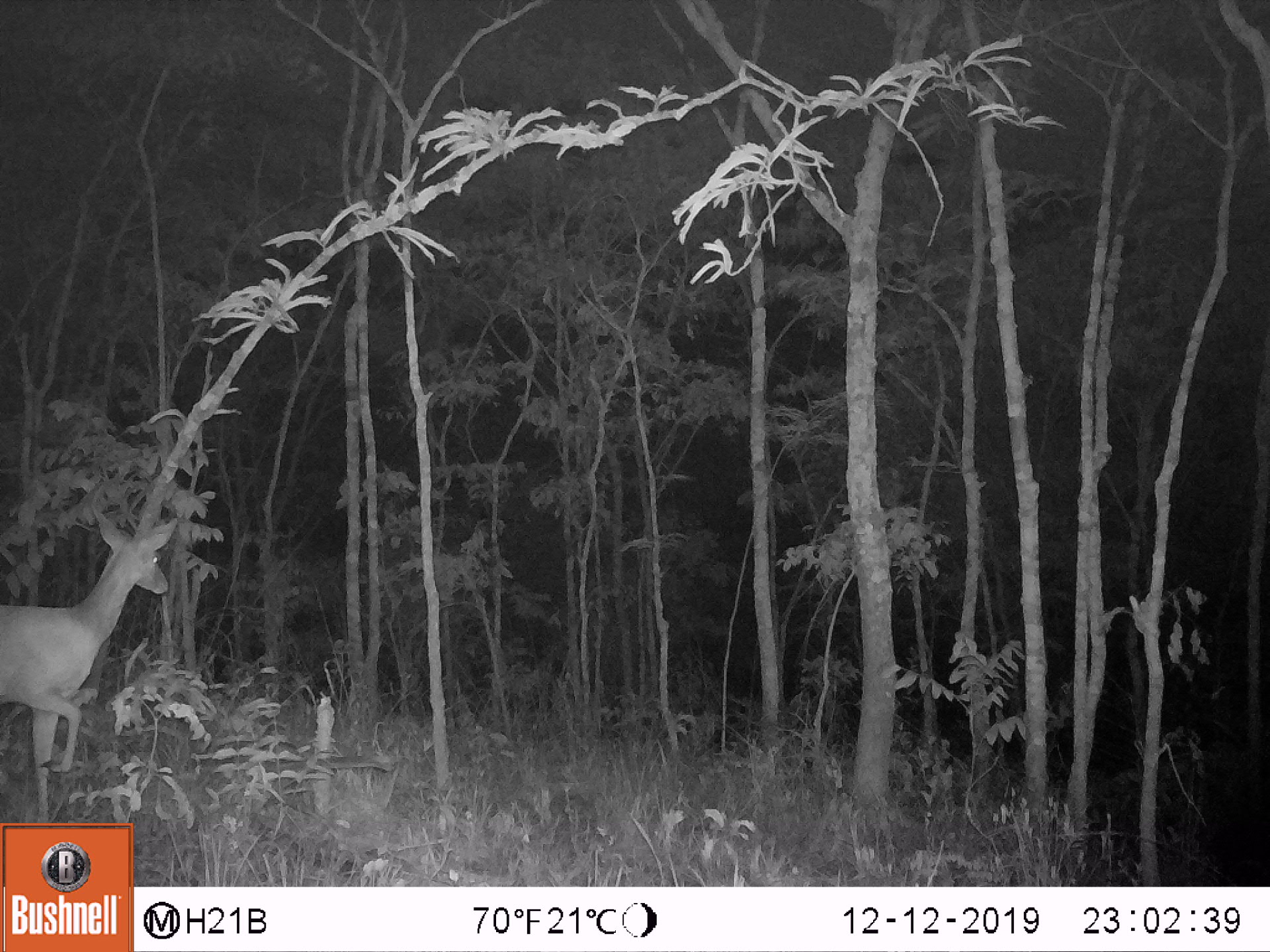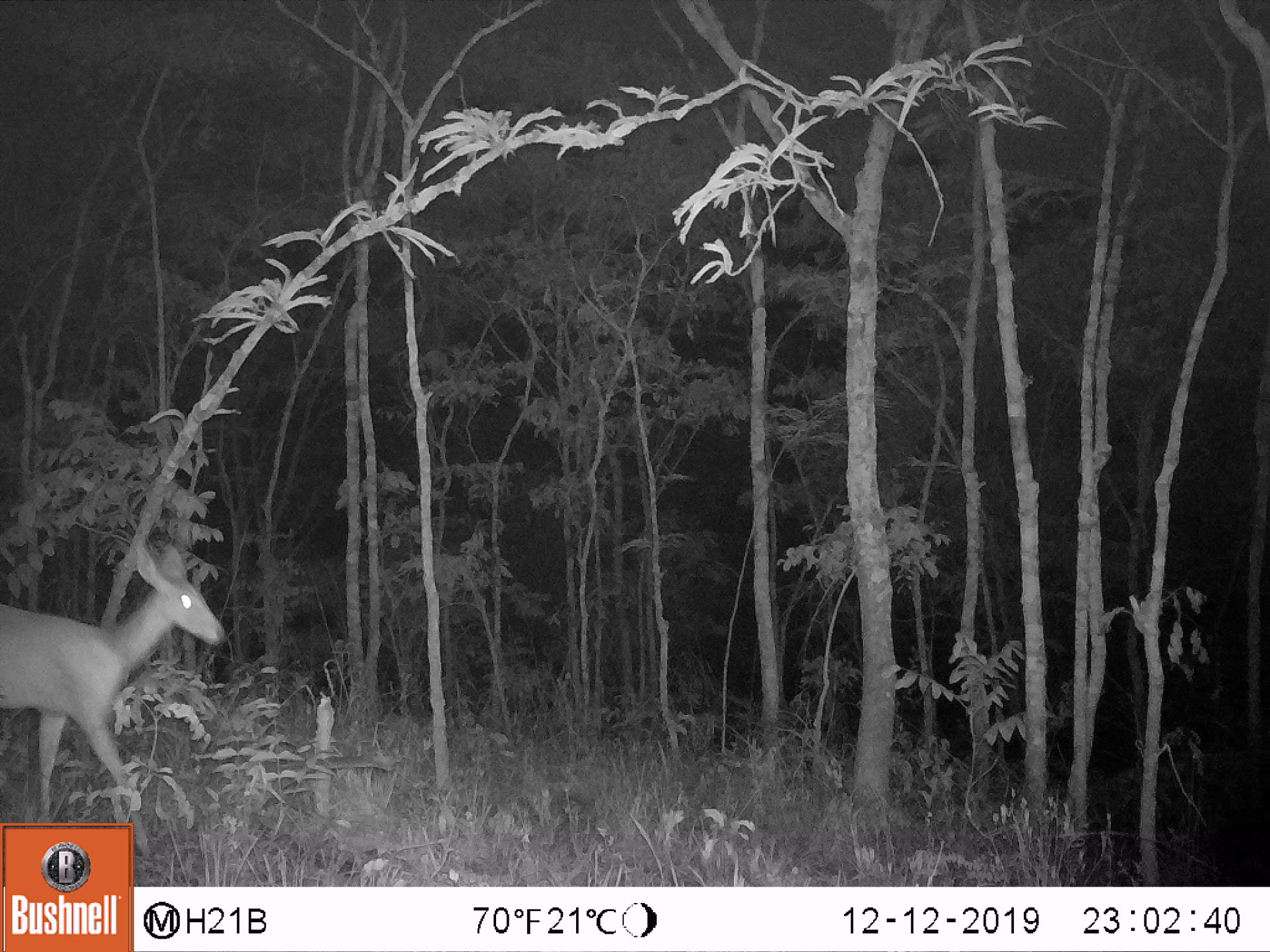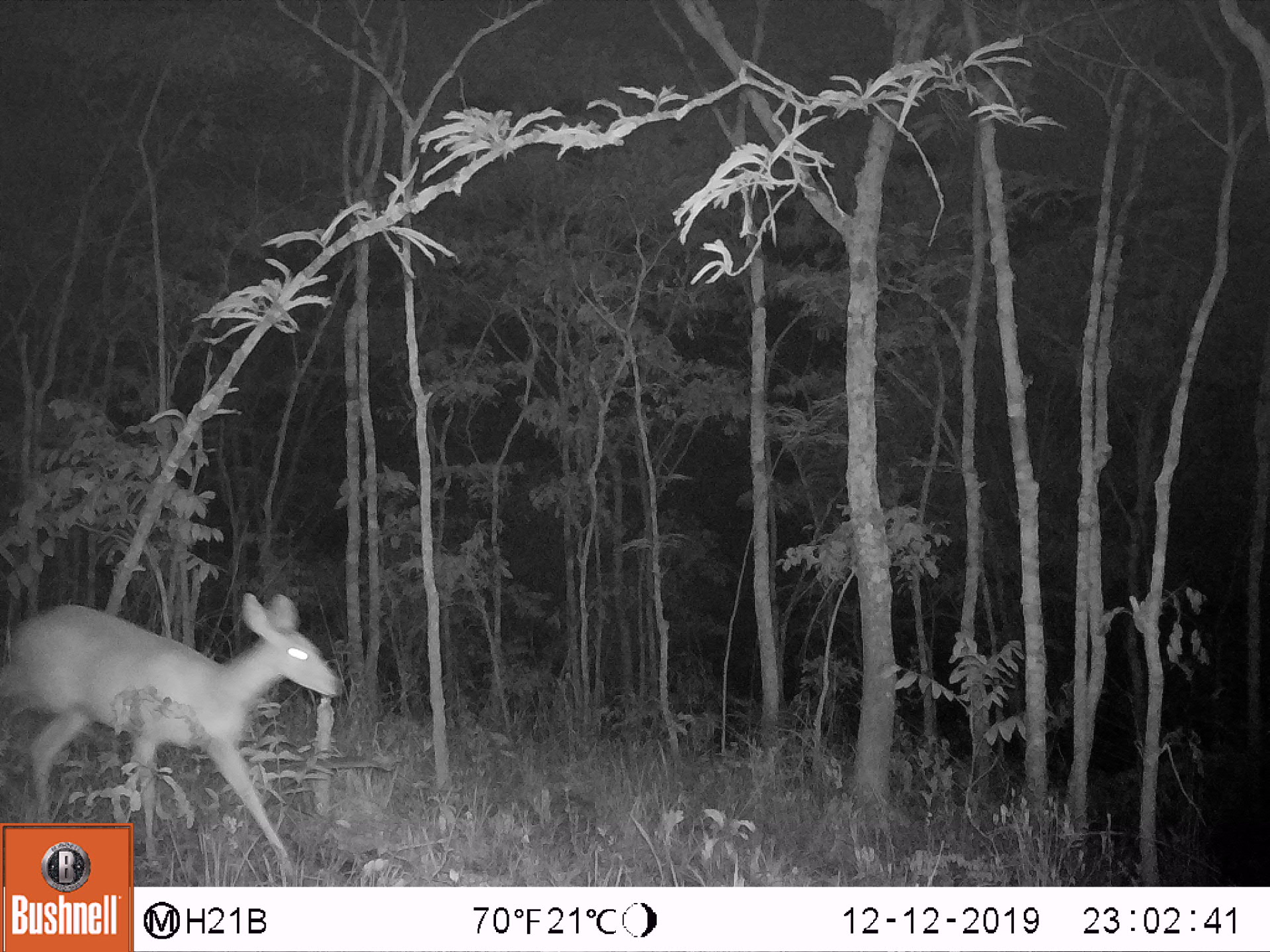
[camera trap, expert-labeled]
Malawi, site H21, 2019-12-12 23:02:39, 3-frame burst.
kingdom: Animalia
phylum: Chordata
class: Mammalia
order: Artiodactyla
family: Bovidae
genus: Tragelaphus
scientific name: Tragelaphus sylvaticus sylvaticus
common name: cape bushbuck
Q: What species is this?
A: Cape bushbuck (Tragelaphus sylvaticus sylvaticus).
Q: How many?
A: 1.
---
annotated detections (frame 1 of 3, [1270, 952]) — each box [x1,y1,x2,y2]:
cape bushbuck: [2,511,184,806]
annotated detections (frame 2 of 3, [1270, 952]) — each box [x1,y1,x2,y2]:
cape bushbuck: [2,543,231,823]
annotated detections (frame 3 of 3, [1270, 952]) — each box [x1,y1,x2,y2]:
cape bushbuck: [0,590,342,819]